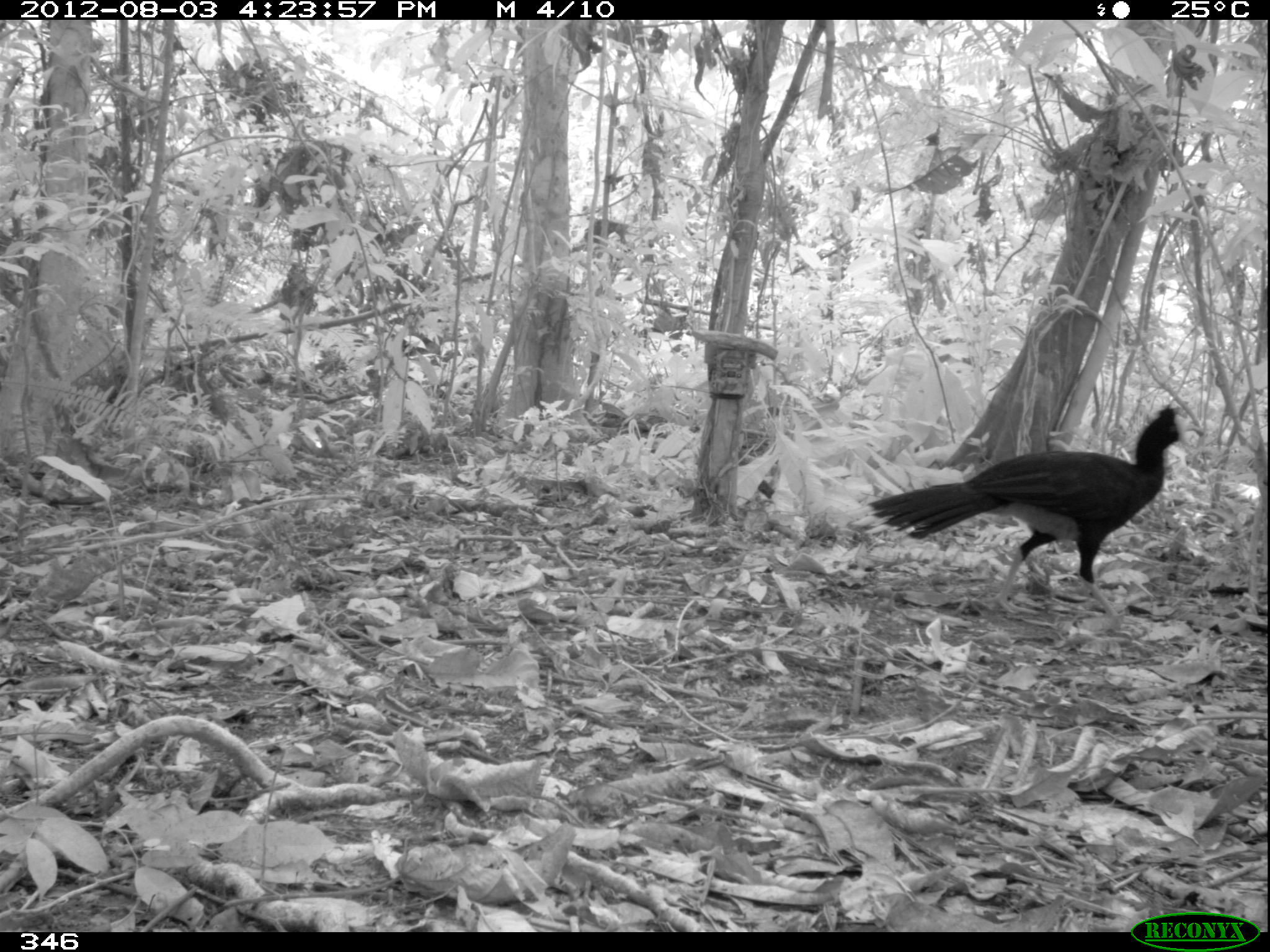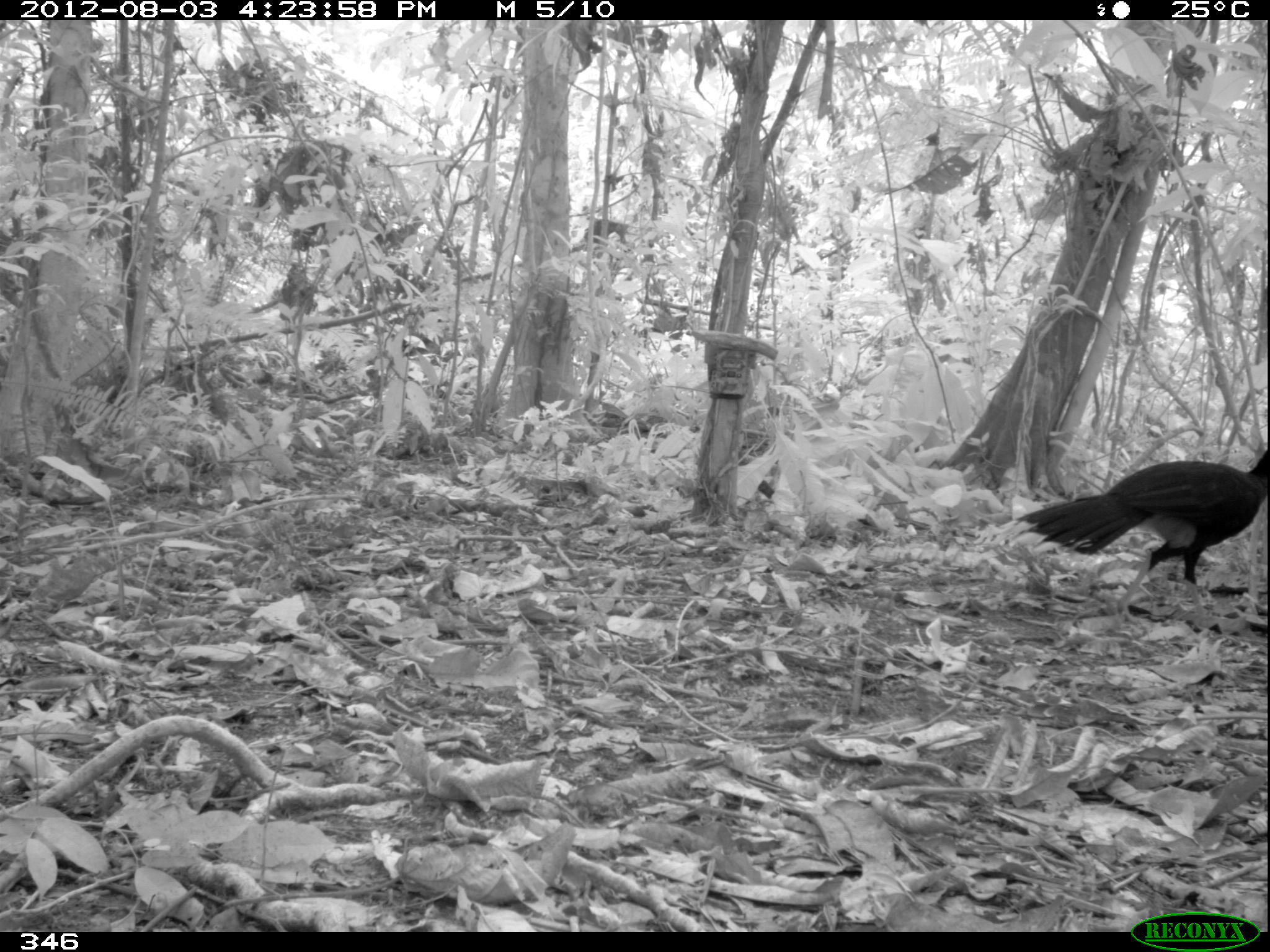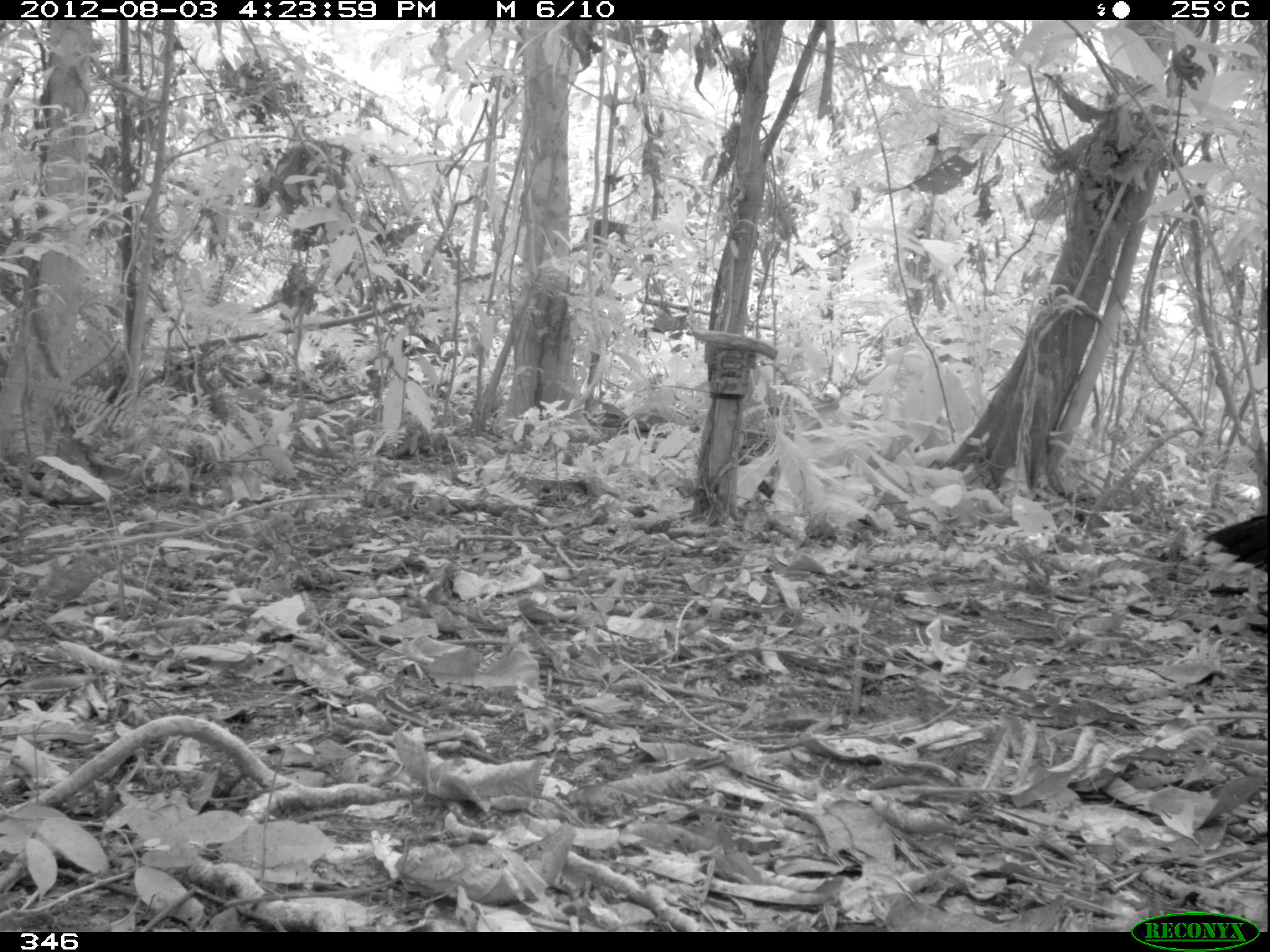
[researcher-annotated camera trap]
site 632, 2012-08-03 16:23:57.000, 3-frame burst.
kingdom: Animalia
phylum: Chordata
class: Aves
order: Galliformes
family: Cracidae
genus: Mitu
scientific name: Mitu tuberosum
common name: razor-billed curassow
Mitu tuberosum (razor-billed curassow).